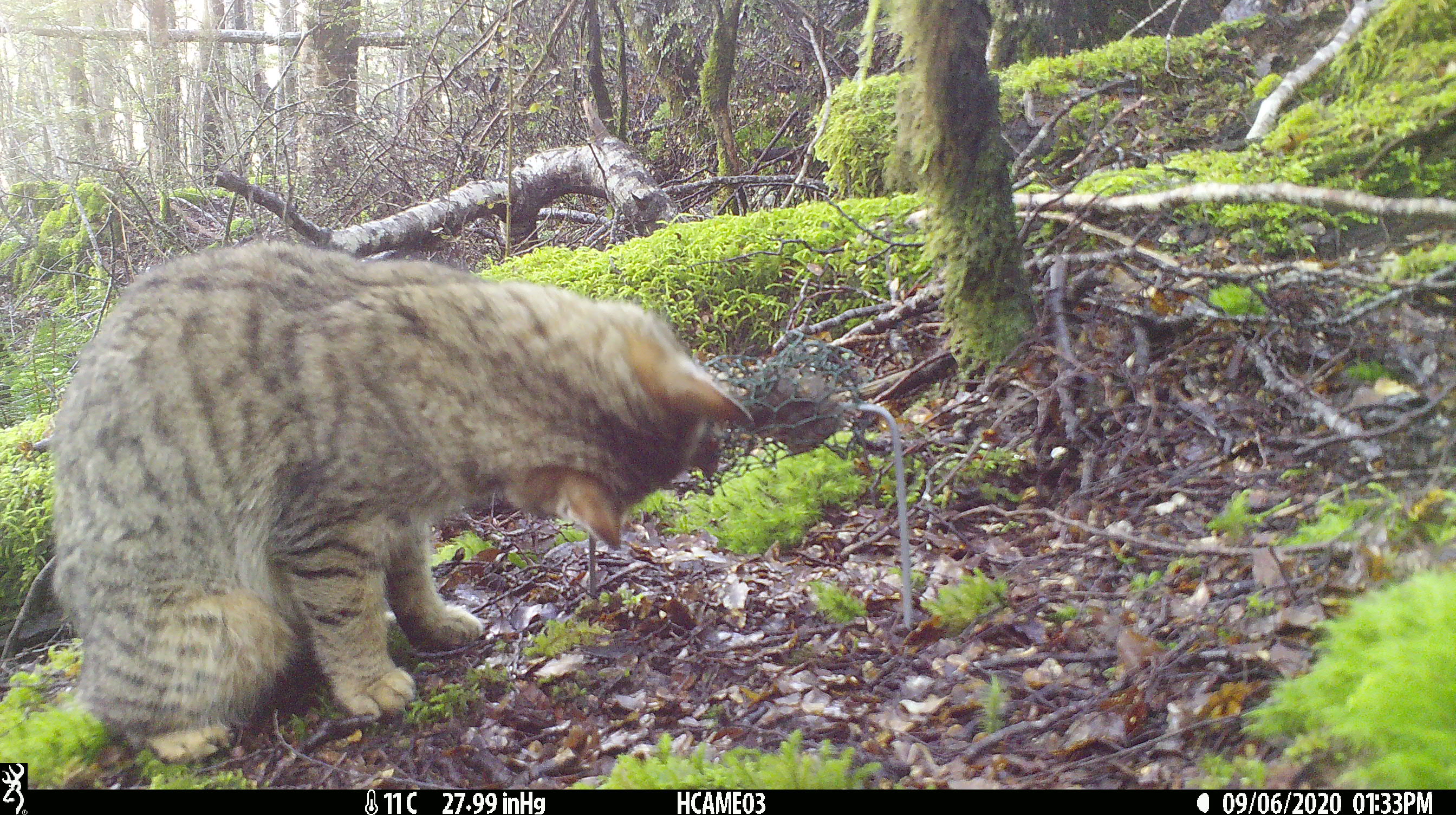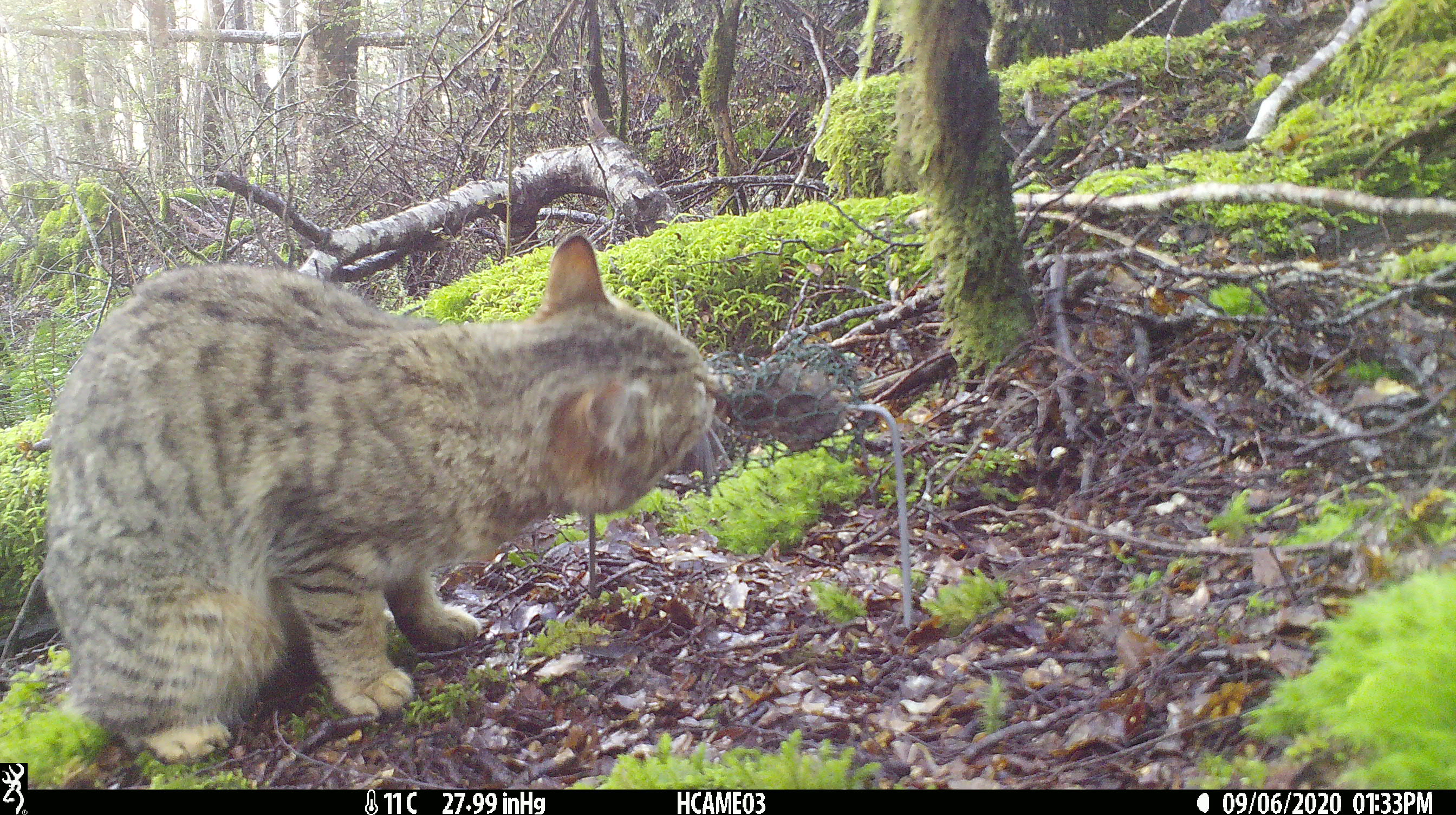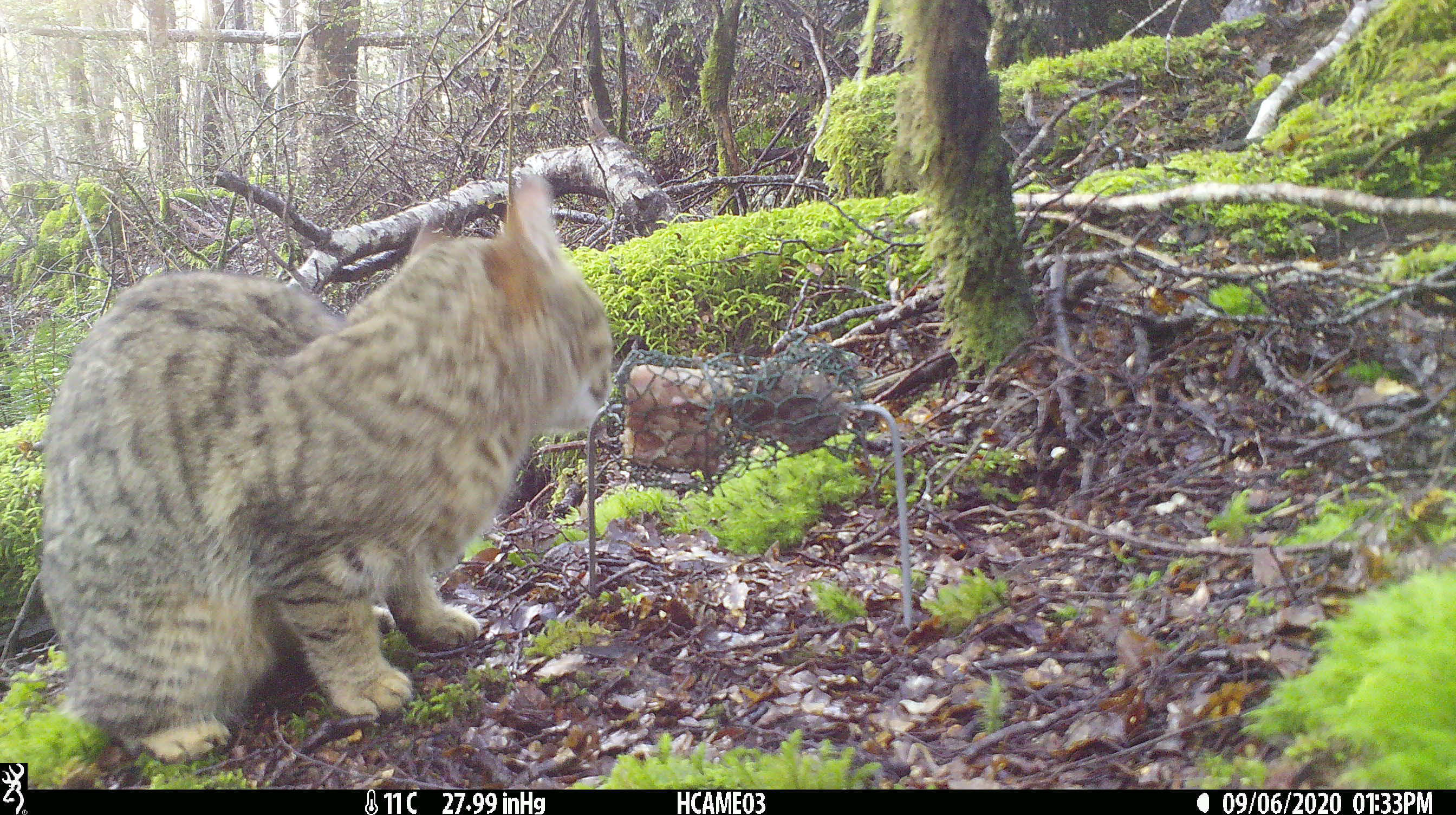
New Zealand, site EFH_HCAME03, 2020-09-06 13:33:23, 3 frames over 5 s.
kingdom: Animalia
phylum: Chordata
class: Mammalia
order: Carnivora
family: Felidae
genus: Felis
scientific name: Felis catus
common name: domestic cat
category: cat